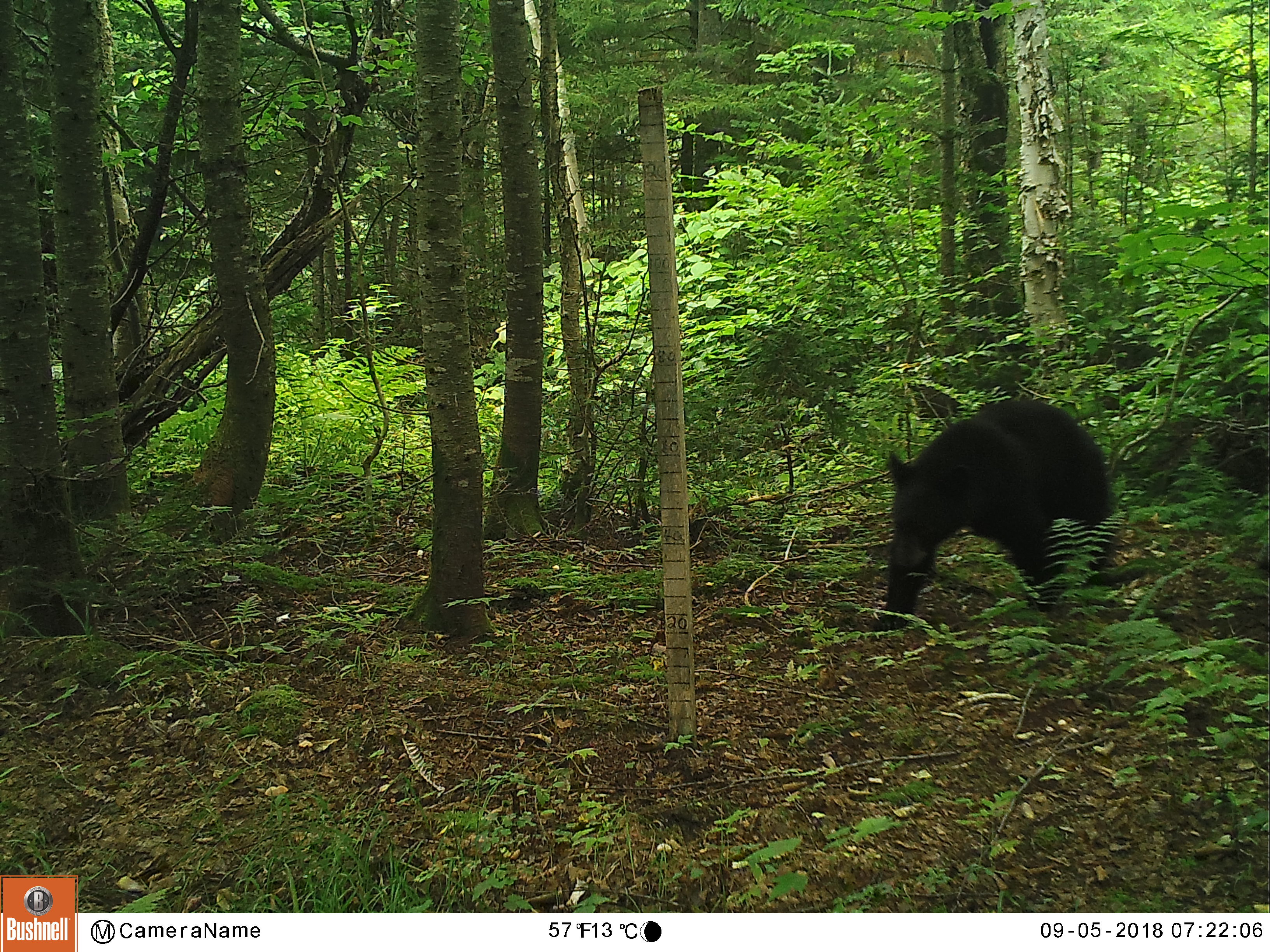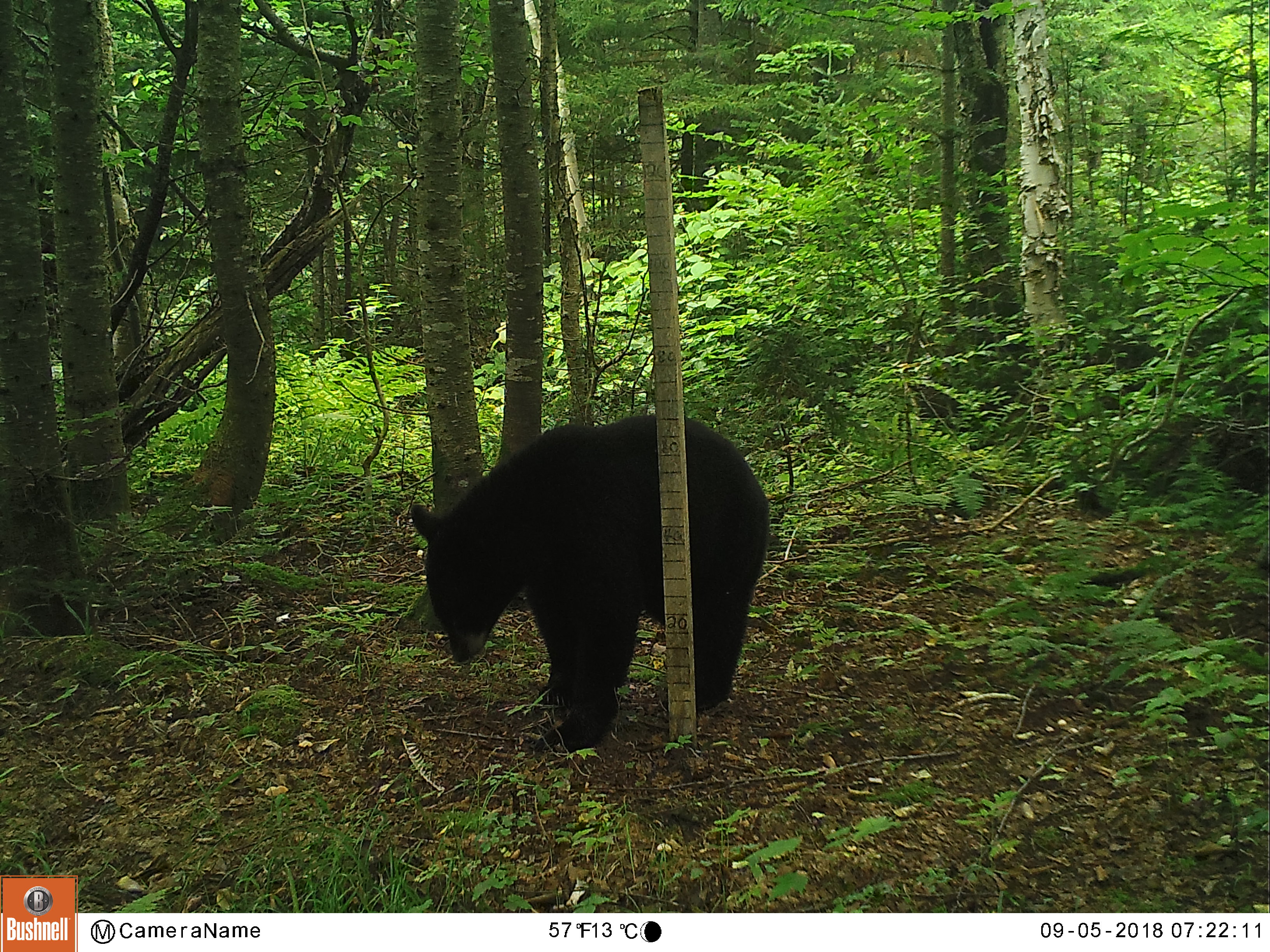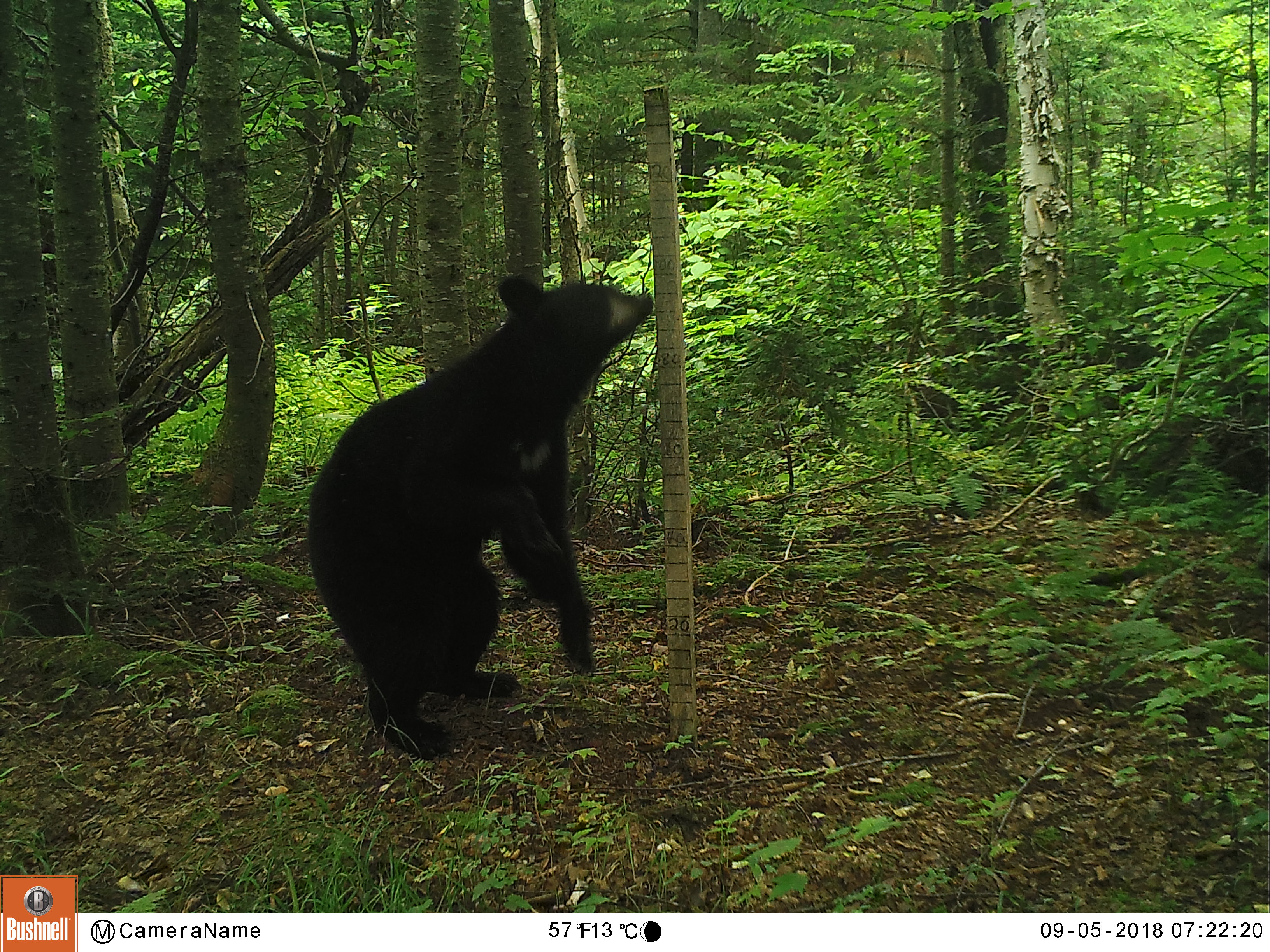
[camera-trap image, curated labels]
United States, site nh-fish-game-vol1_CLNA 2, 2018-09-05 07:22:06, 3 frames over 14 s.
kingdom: Animalia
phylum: Chordata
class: Mammalia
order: Carnivora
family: Ursidae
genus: Ursus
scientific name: Ursus americanus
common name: black bear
Black bear (Ursus americanus).